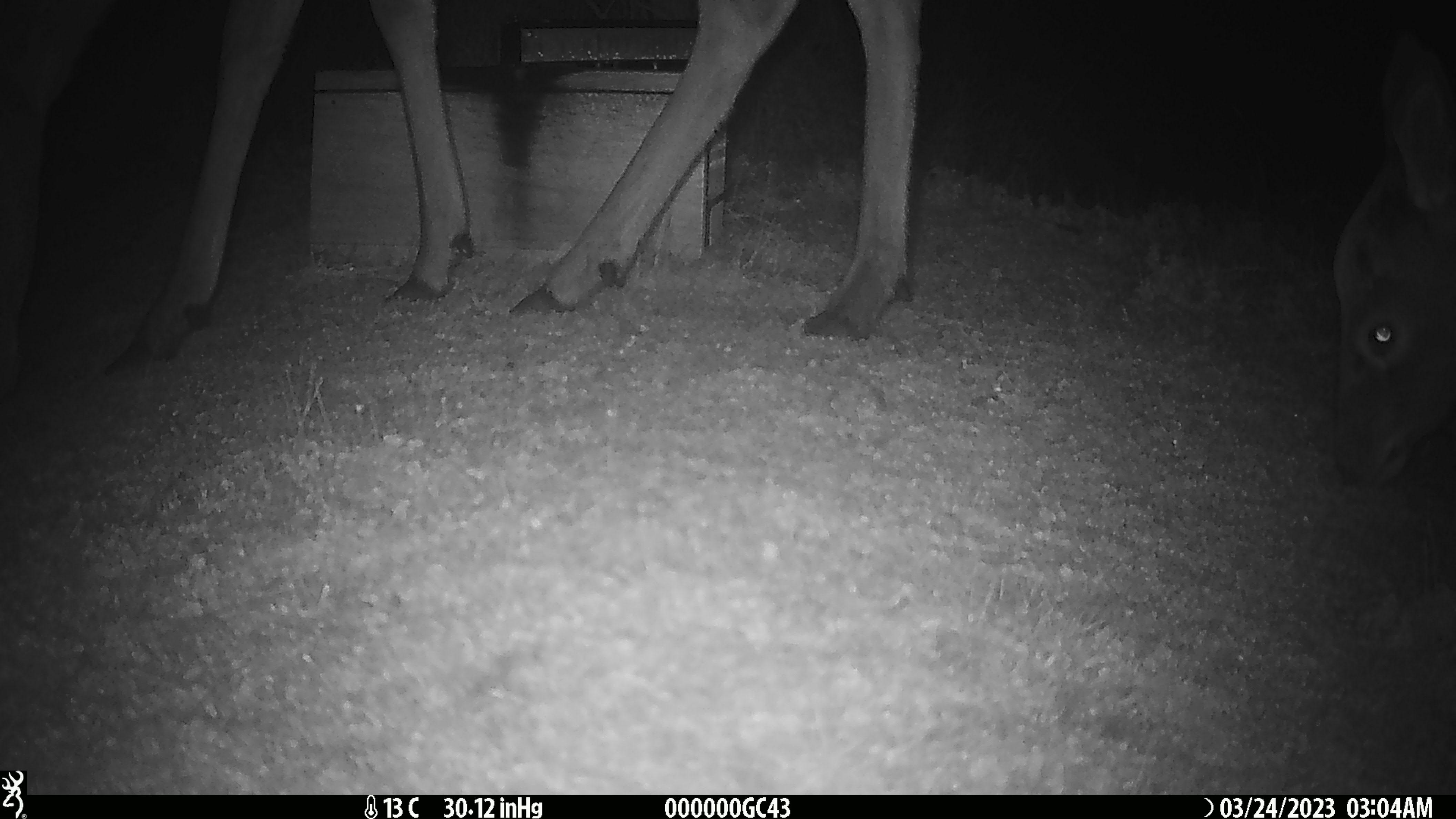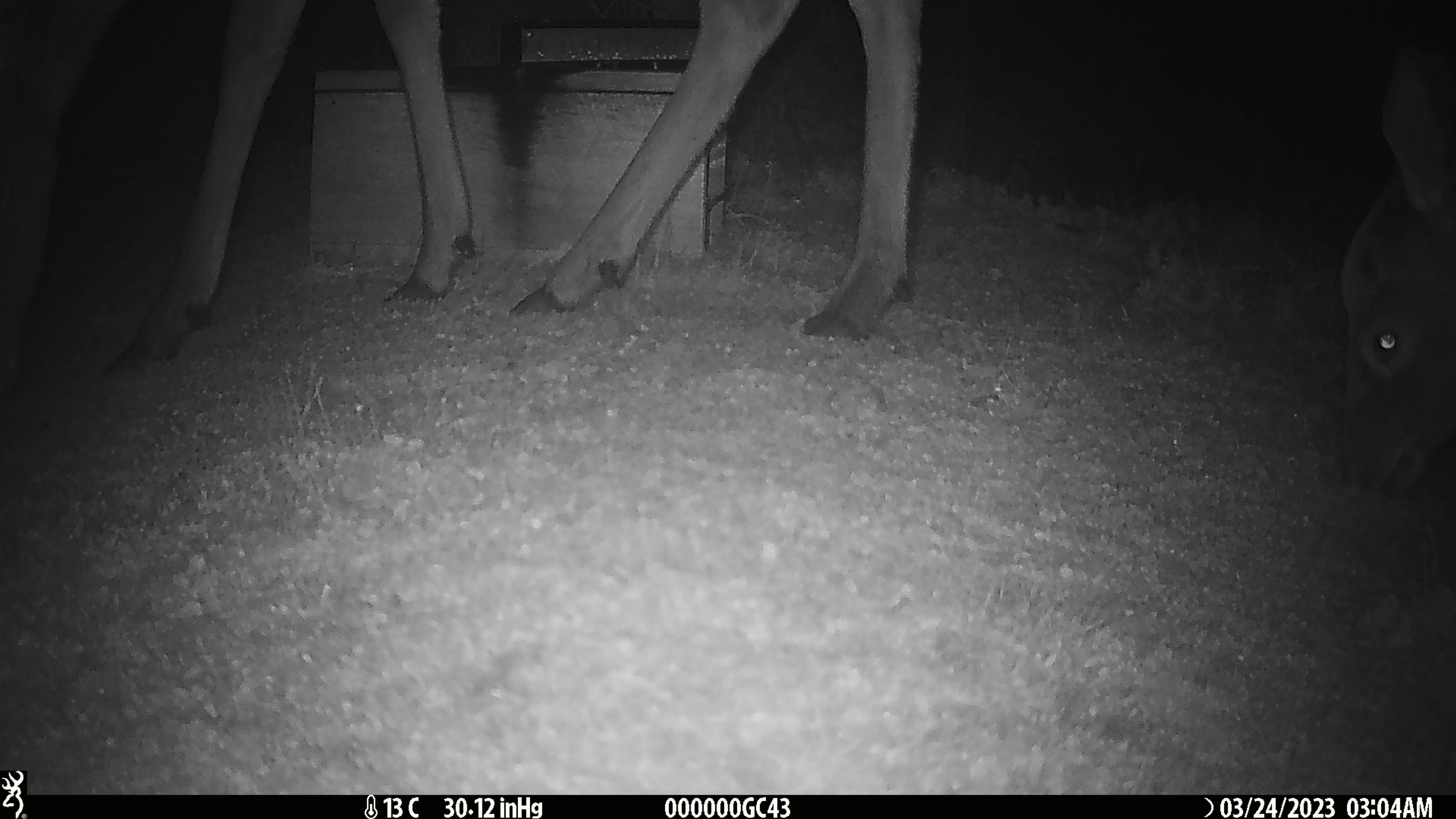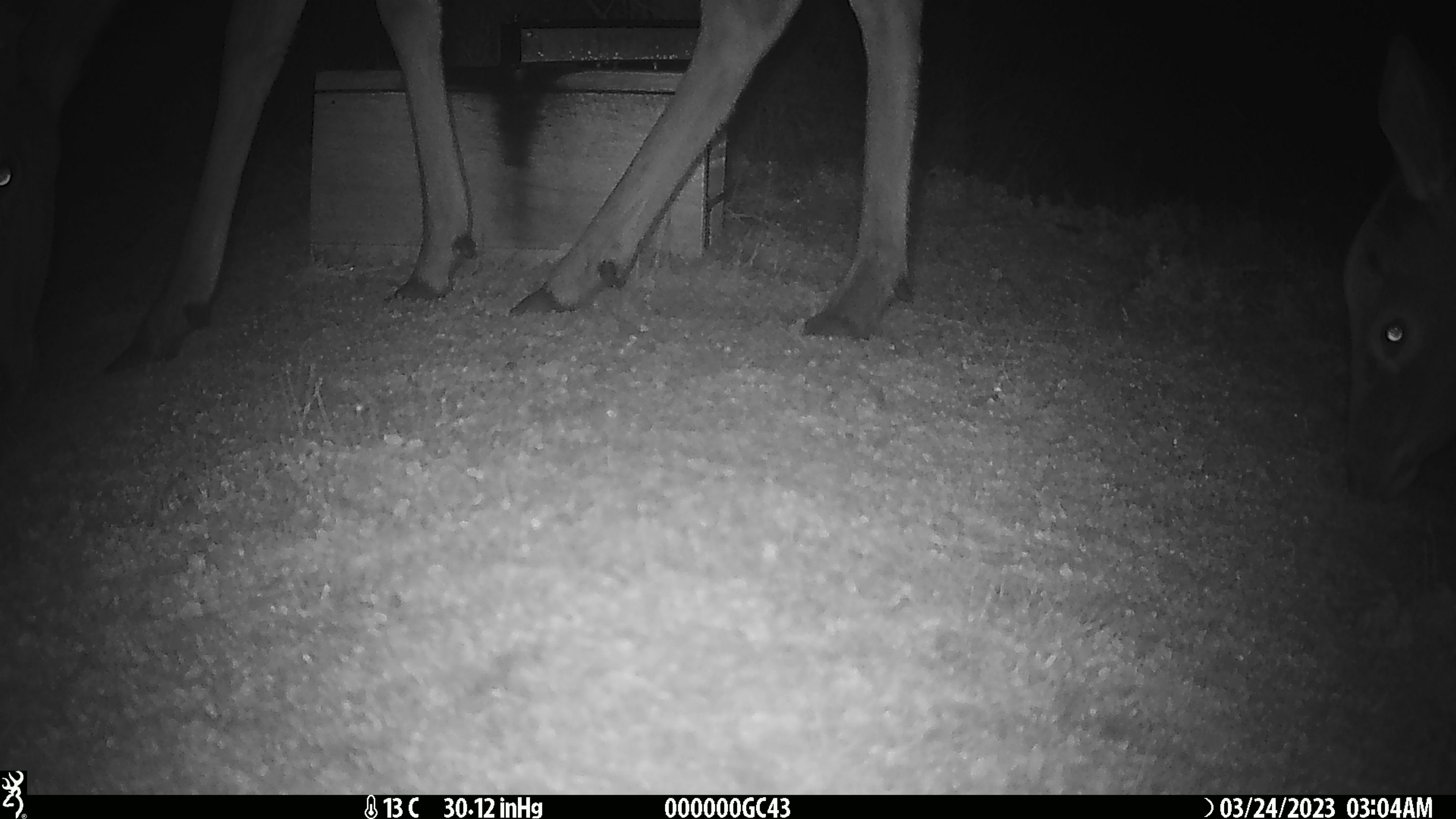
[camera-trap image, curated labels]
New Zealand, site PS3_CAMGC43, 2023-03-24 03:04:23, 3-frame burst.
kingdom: Animalia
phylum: Chordata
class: Mammalia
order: Artiodactyla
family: Cervidae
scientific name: Cervidae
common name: deer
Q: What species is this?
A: Deer (Cervidae).